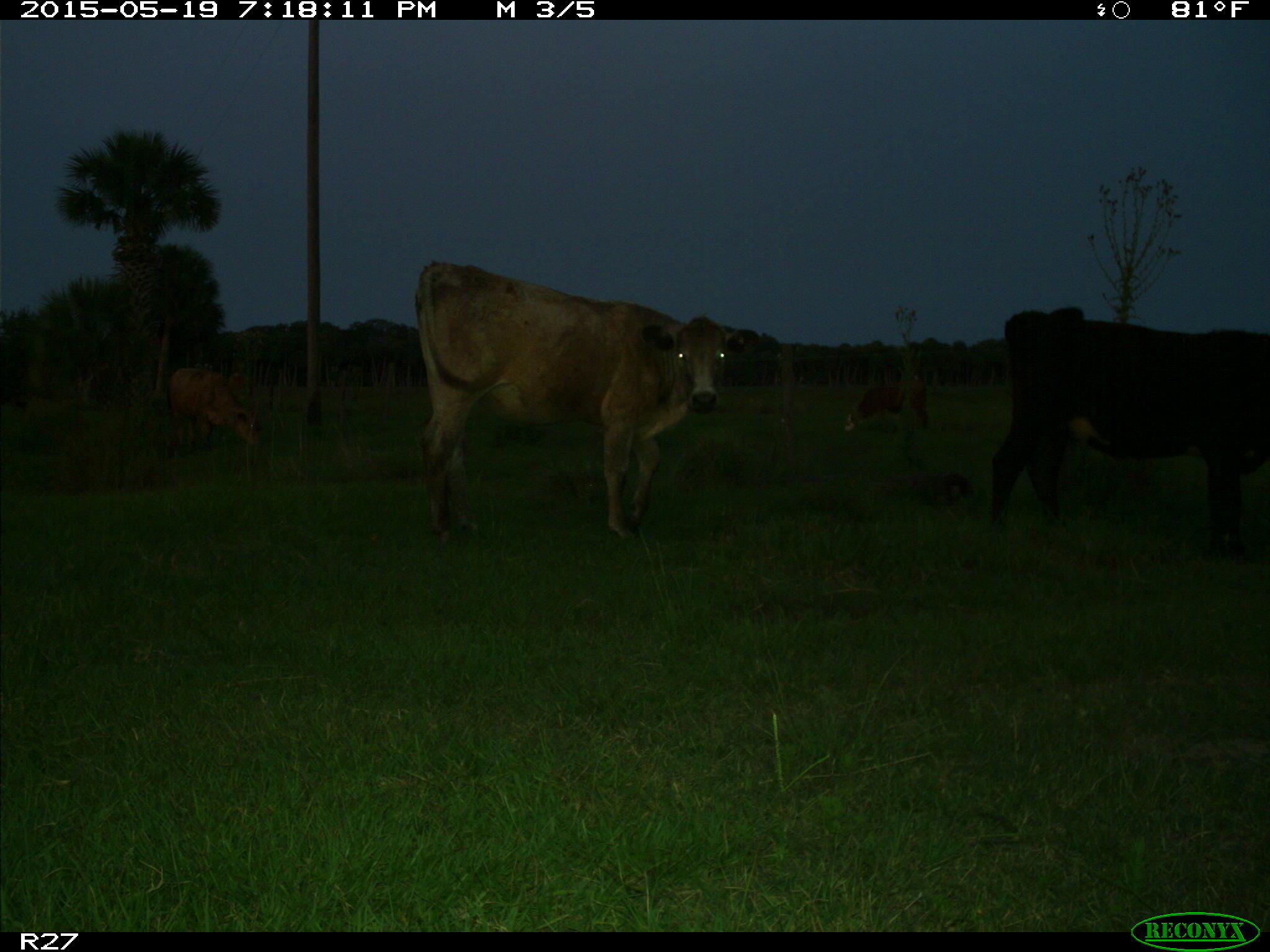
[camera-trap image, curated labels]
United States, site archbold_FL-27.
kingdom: Animalia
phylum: Chordata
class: Mammalia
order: Artiodactyla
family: Bovidae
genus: Bos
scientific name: Bos taurus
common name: domestic cow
Bos taurus (domestic cow).